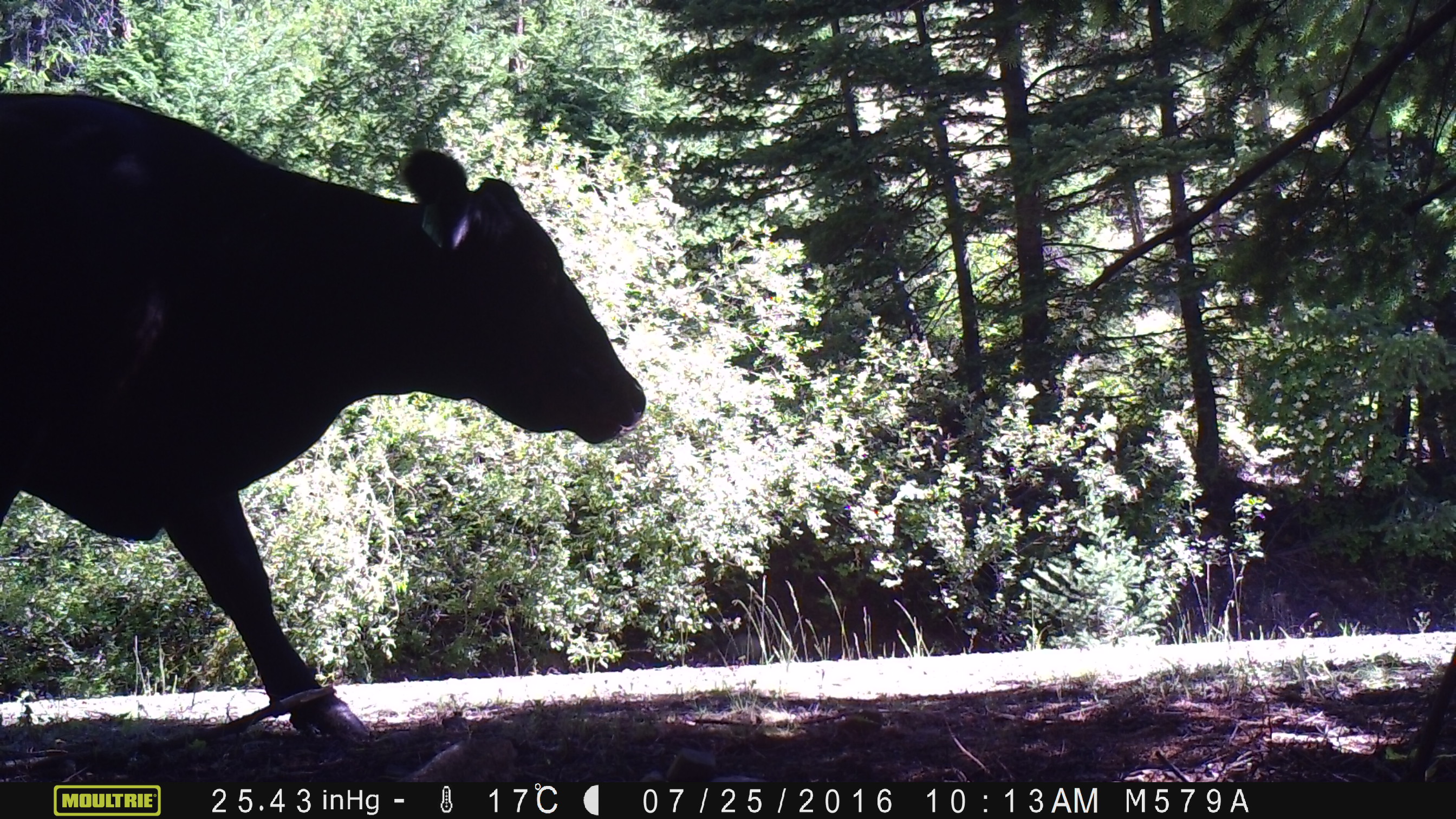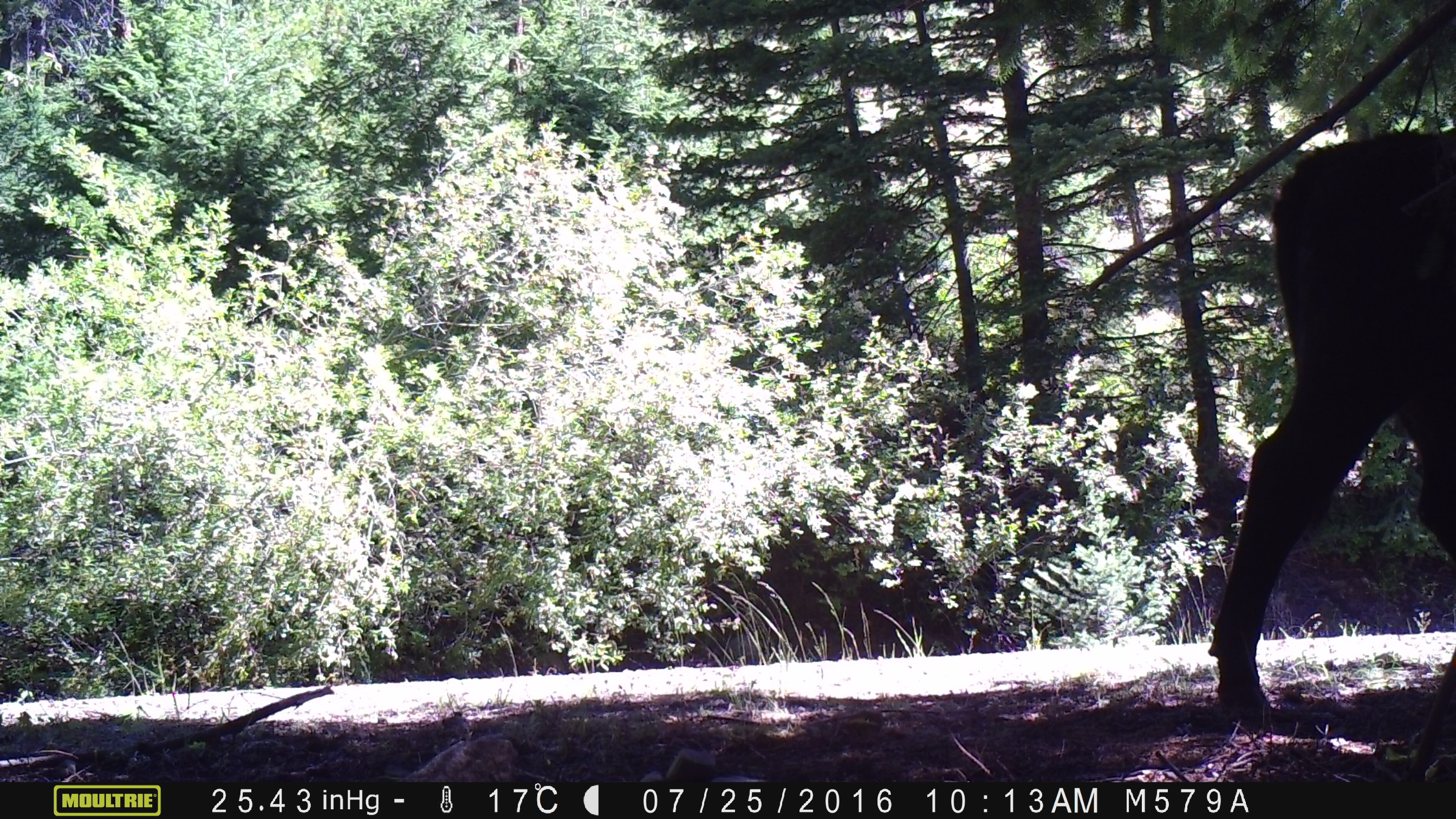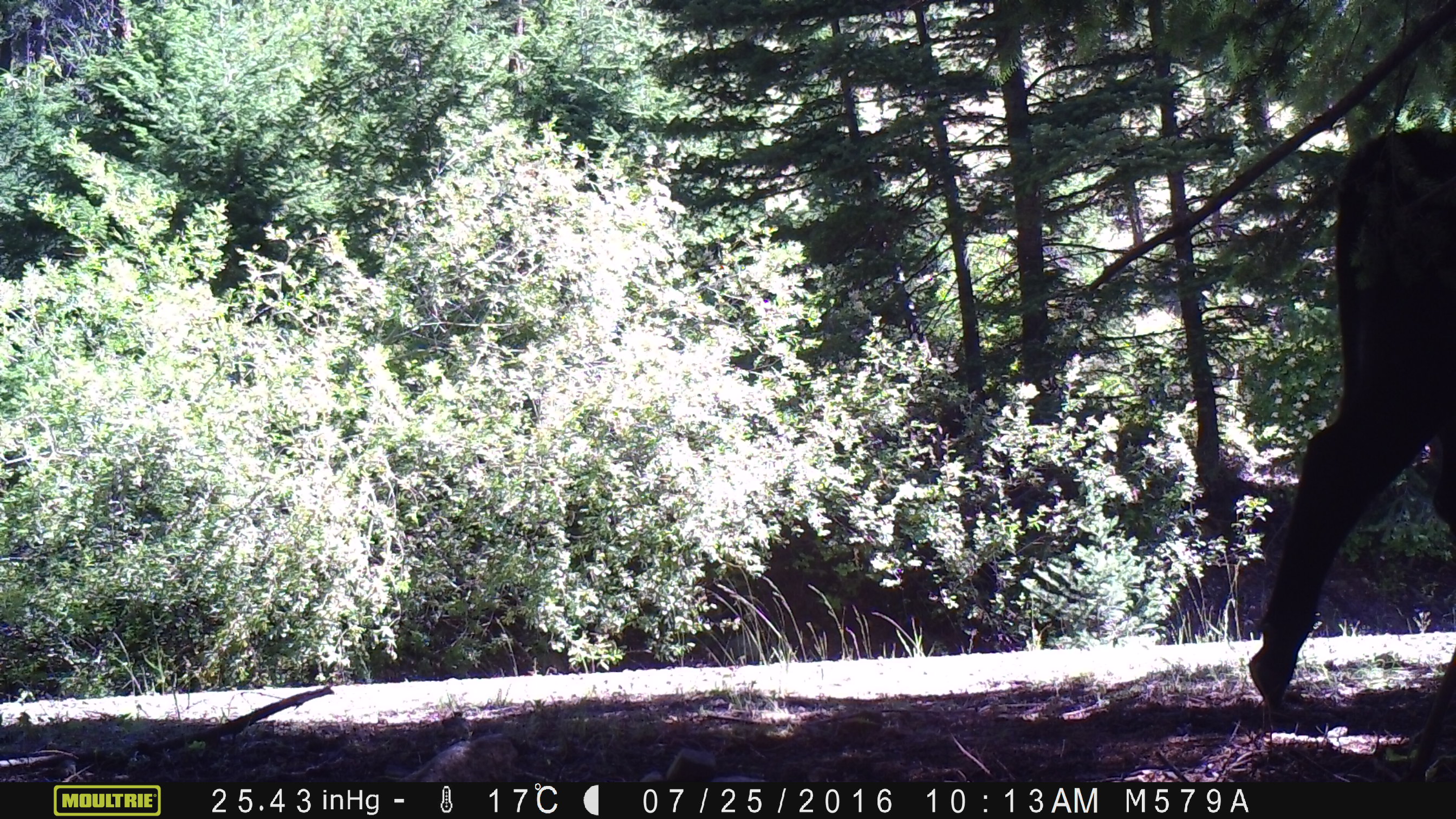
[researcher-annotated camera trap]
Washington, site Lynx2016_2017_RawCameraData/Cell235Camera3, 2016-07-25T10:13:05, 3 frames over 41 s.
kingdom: Animalia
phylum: Chordata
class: Mammalia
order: Artiodactyla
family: Bovidae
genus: Bos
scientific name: Bos taurus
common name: domestic cattle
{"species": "domestic cattle (Bos taurus)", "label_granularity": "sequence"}